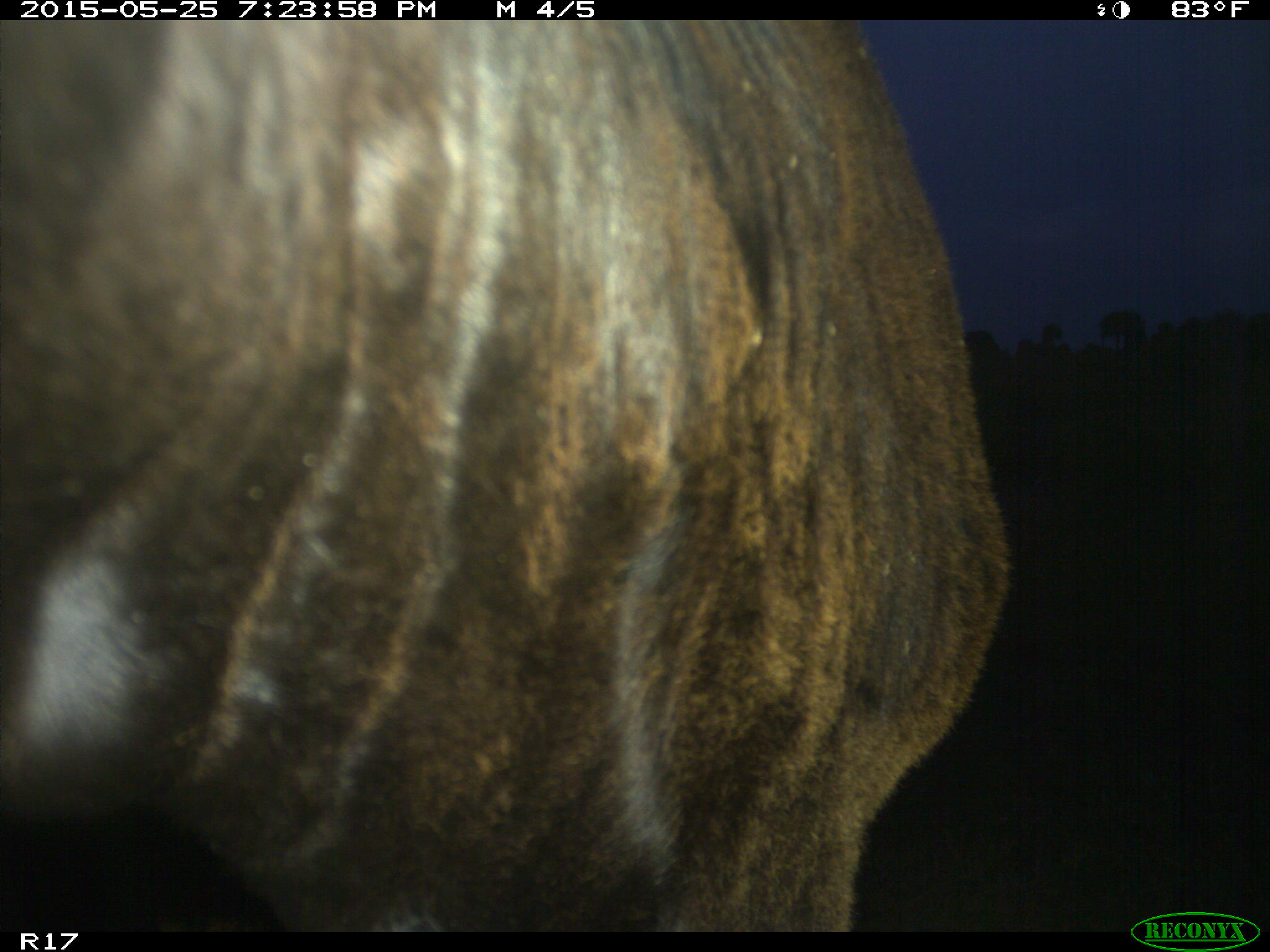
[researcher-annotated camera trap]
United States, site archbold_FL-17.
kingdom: Animalia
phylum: Chordata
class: Mammalia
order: Artiodactyla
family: Bovidae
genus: Bos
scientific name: Bos taurus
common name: domestic cow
Bos taurus (domestic cow).